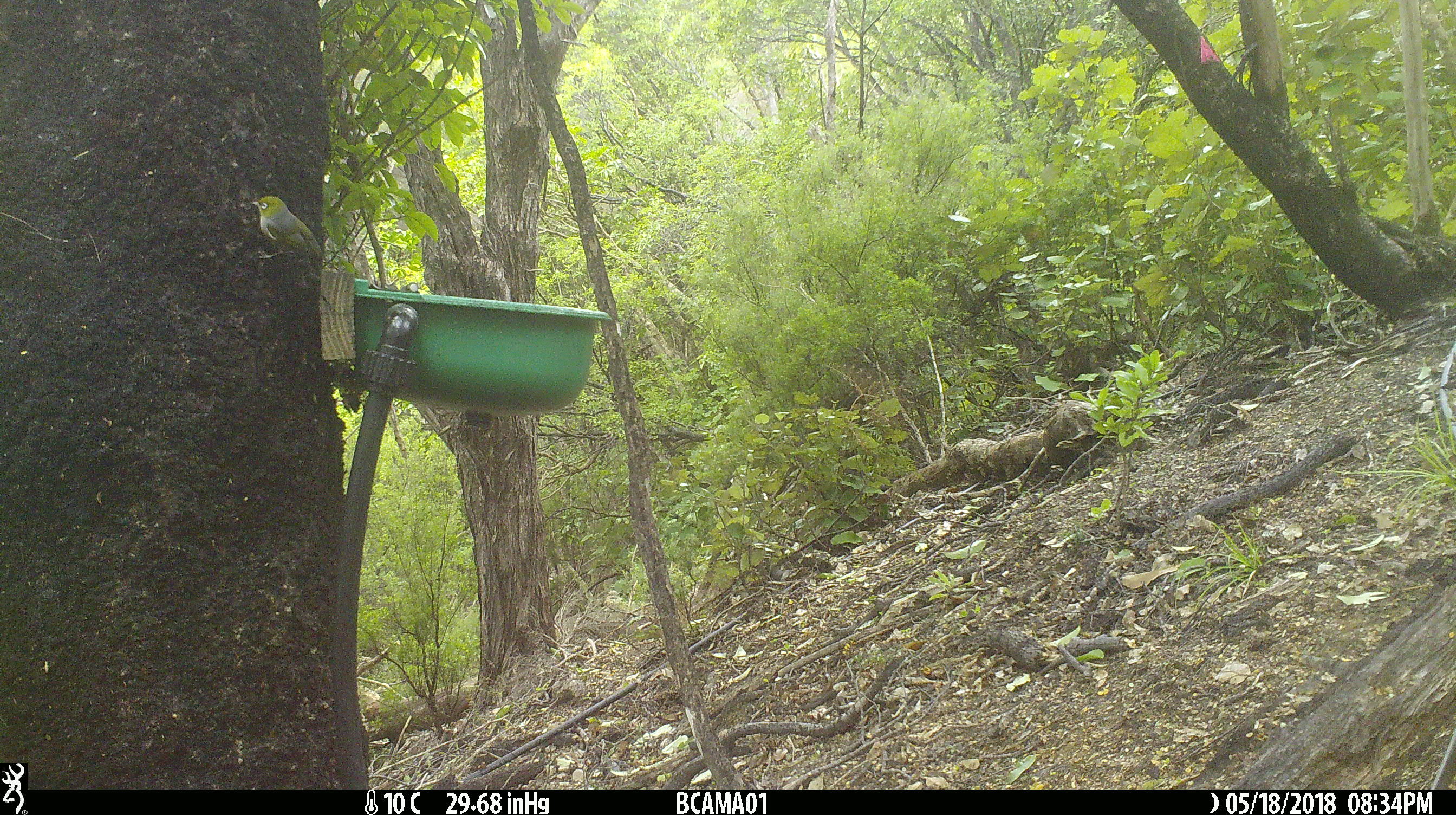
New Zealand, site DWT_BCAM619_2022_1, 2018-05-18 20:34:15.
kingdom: Animalia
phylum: Chordata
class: Aves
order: Passeriformes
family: Zosteropidae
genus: Zosterops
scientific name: Zosterops lateralis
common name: silvereye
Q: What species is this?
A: Silvereye (Zosterops lateralis).